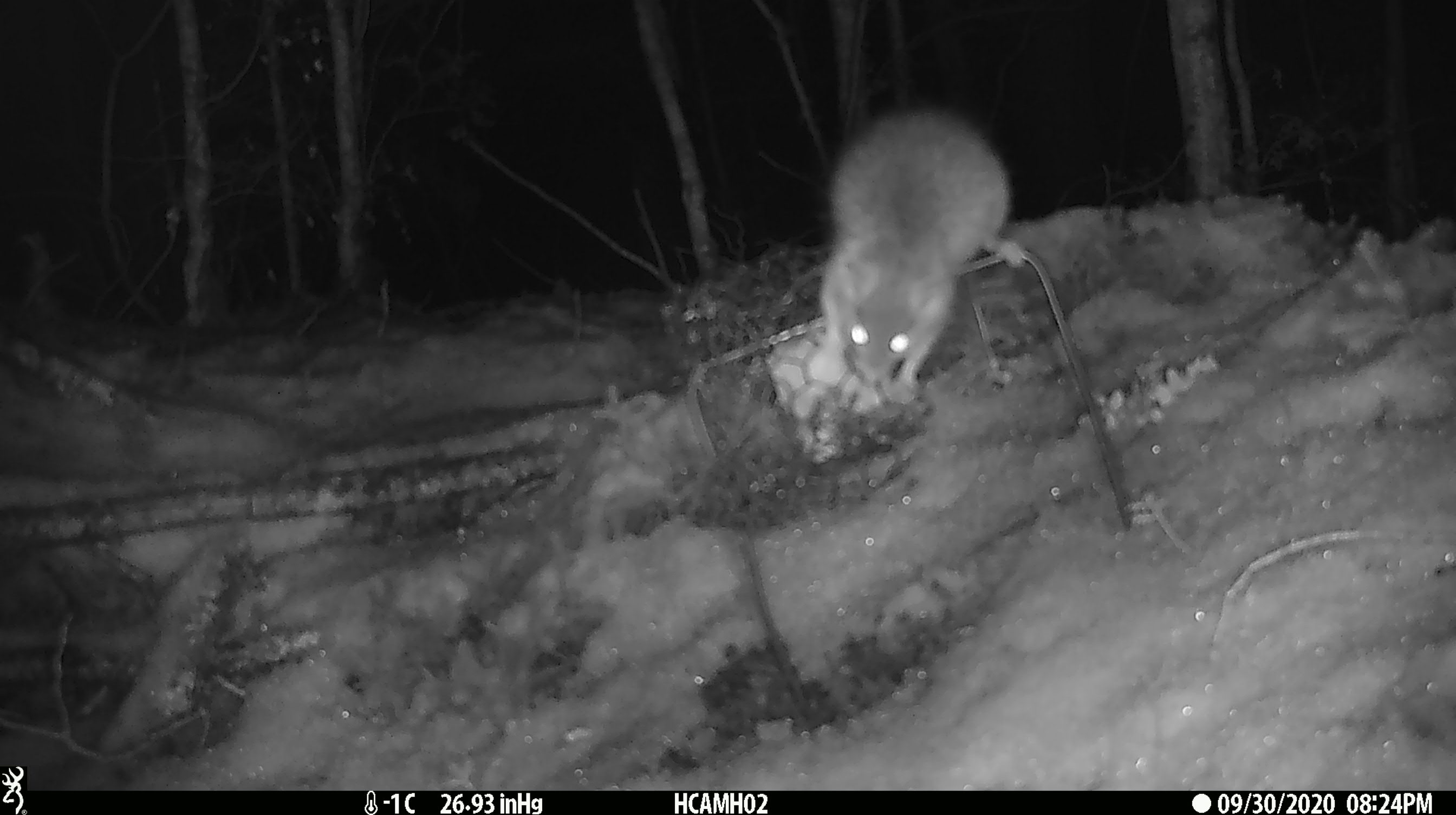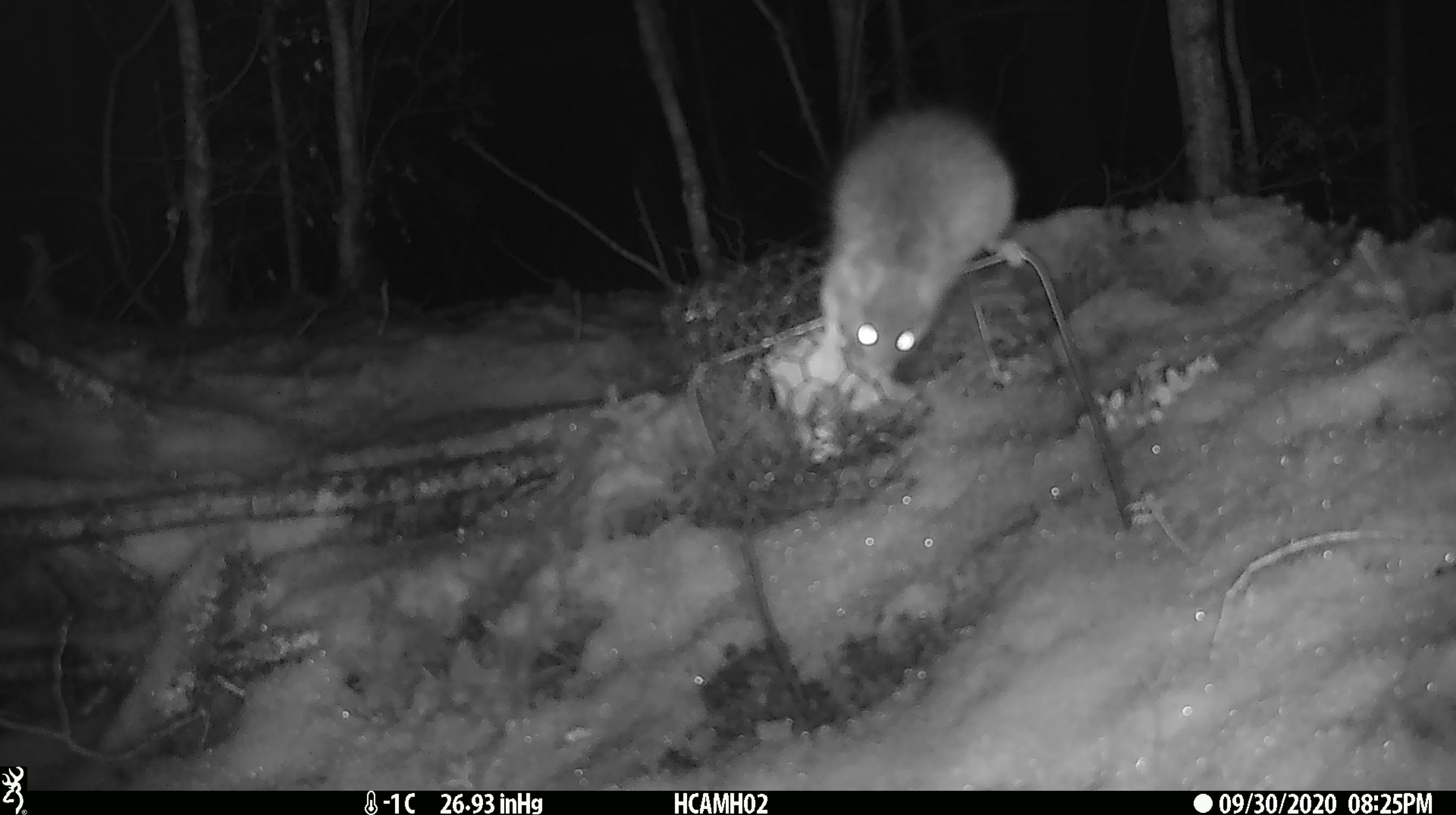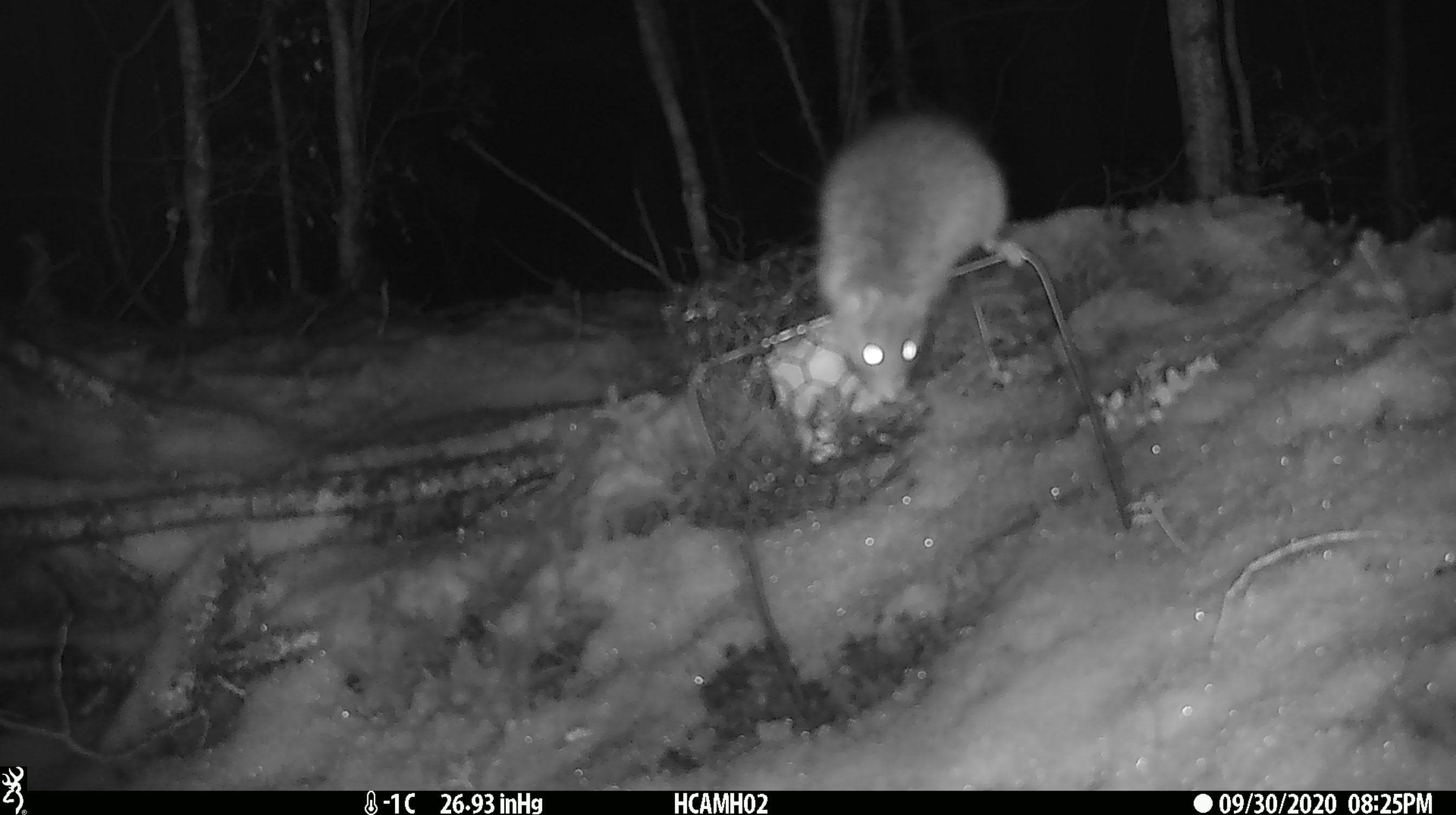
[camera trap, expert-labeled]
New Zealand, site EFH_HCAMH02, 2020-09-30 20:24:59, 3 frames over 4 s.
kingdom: Animalia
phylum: Chordata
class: Mammalia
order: Rodentia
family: Muridae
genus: Rattus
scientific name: Rattus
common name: rat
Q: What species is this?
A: Rat (Rattus).